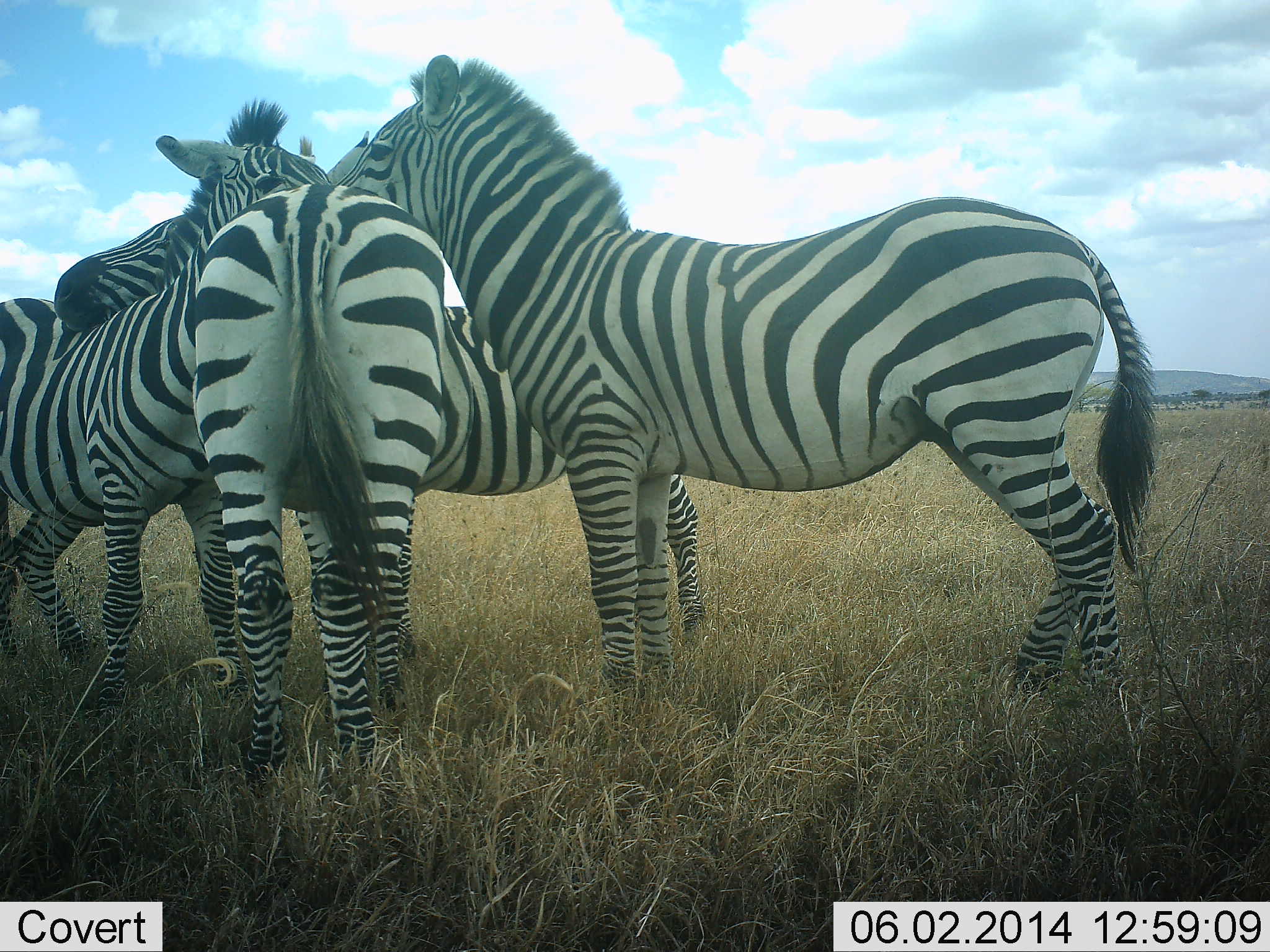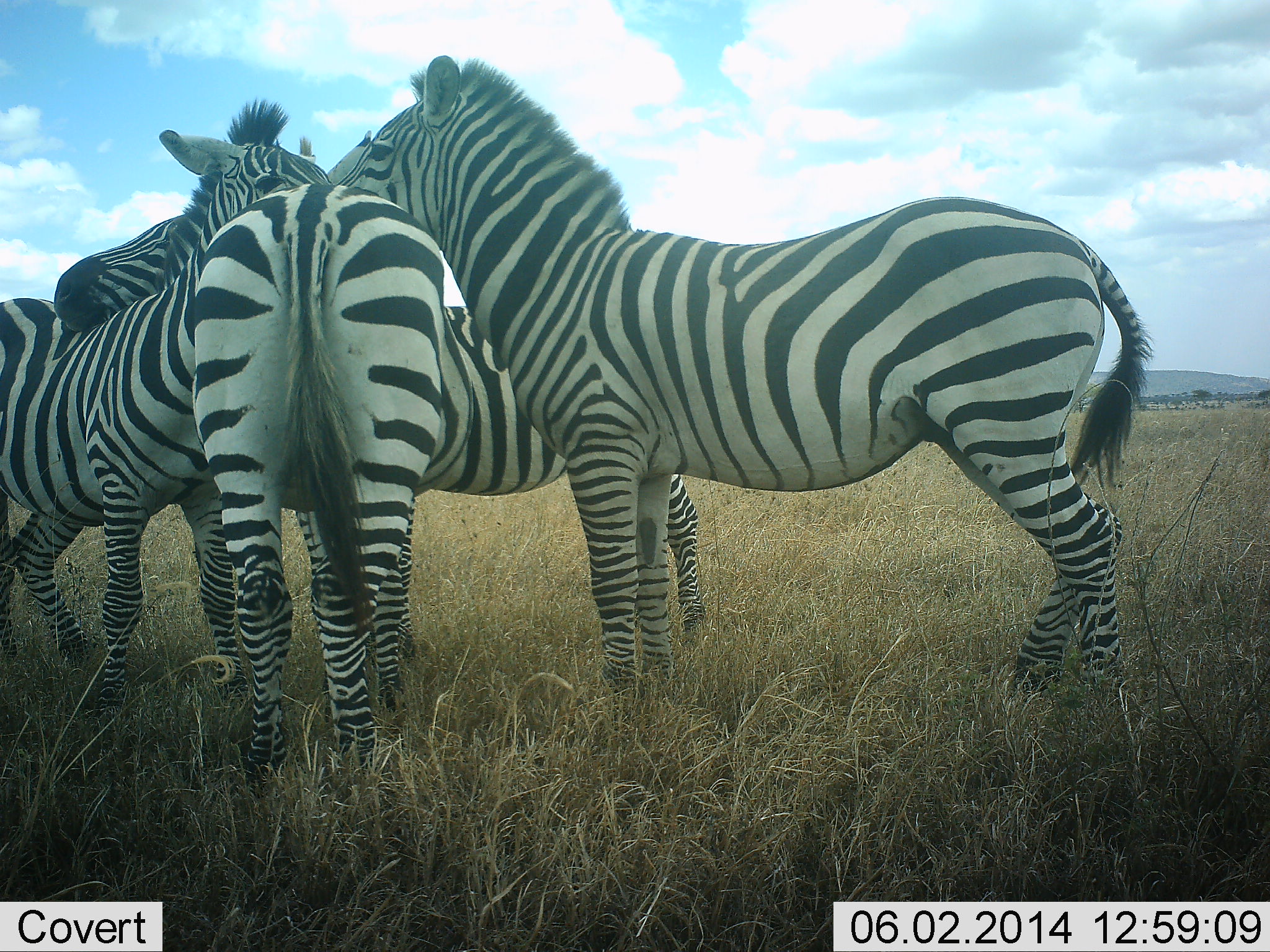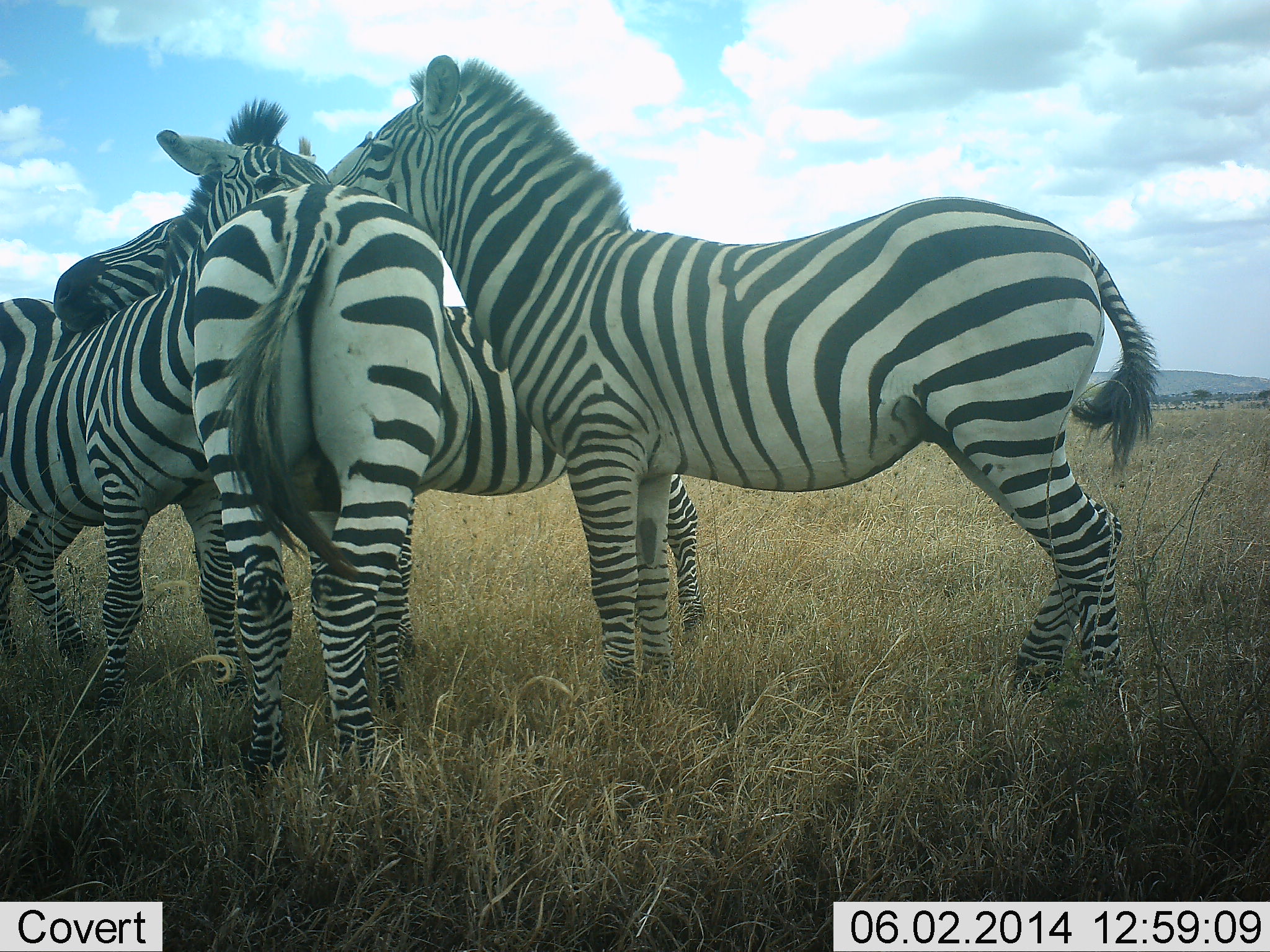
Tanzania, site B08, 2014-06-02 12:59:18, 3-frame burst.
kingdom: Animalia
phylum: Chordata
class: Mammalia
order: Perissodactyla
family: Equidae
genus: Equus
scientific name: Equus quagga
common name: plains zebra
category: zebra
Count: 4.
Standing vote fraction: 70%.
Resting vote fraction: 10%.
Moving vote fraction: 0%.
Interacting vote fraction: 80%.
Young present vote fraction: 0%.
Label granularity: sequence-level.